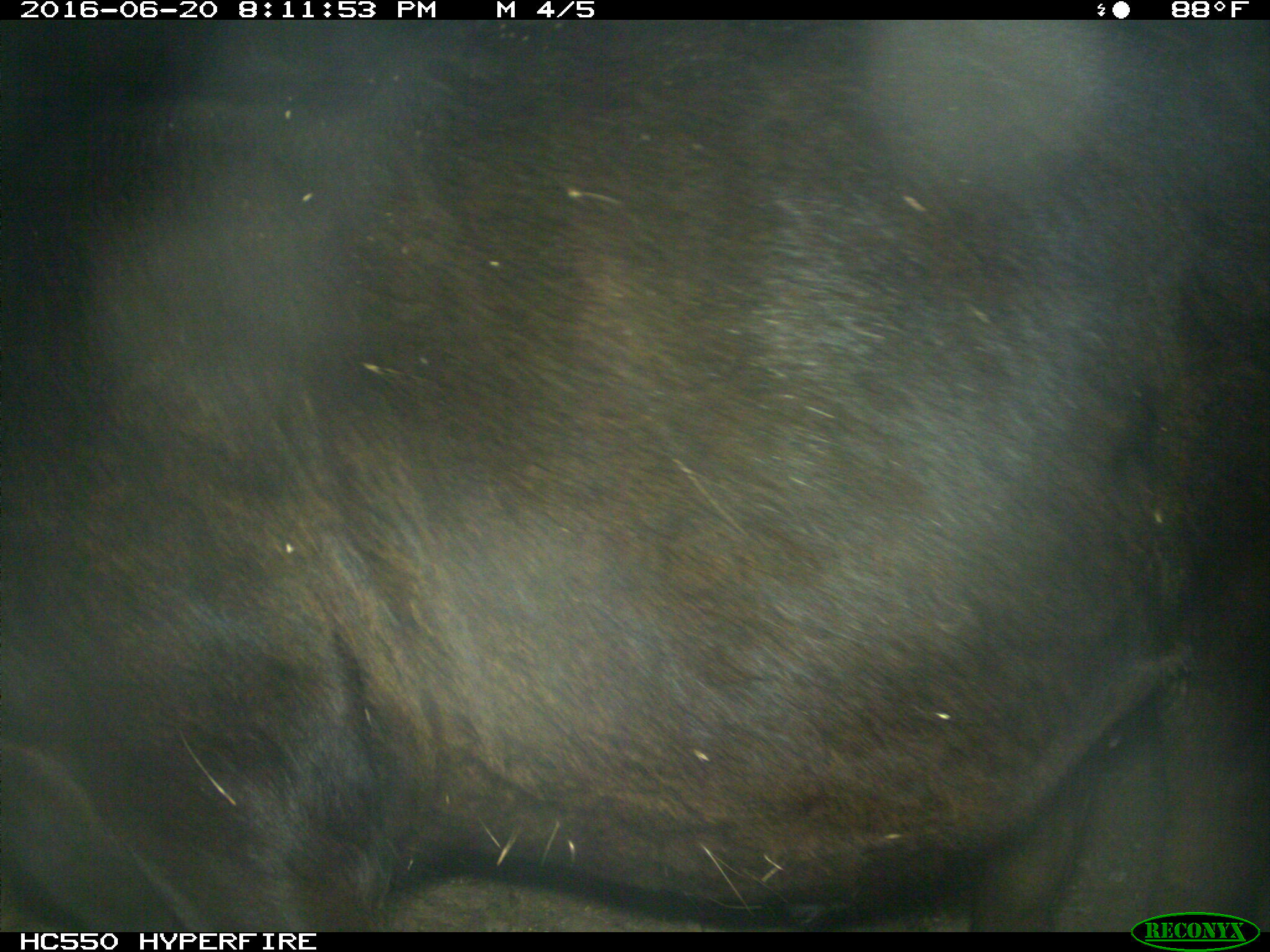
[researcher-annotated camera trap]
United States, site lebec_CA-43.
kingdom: Animalia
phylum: Chordata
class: Mammalia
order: Artiodactyla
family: Bovidae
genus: Bos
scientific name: Bos taurus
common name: domestic cow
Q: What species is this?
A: Bos taurus (domestic cow).